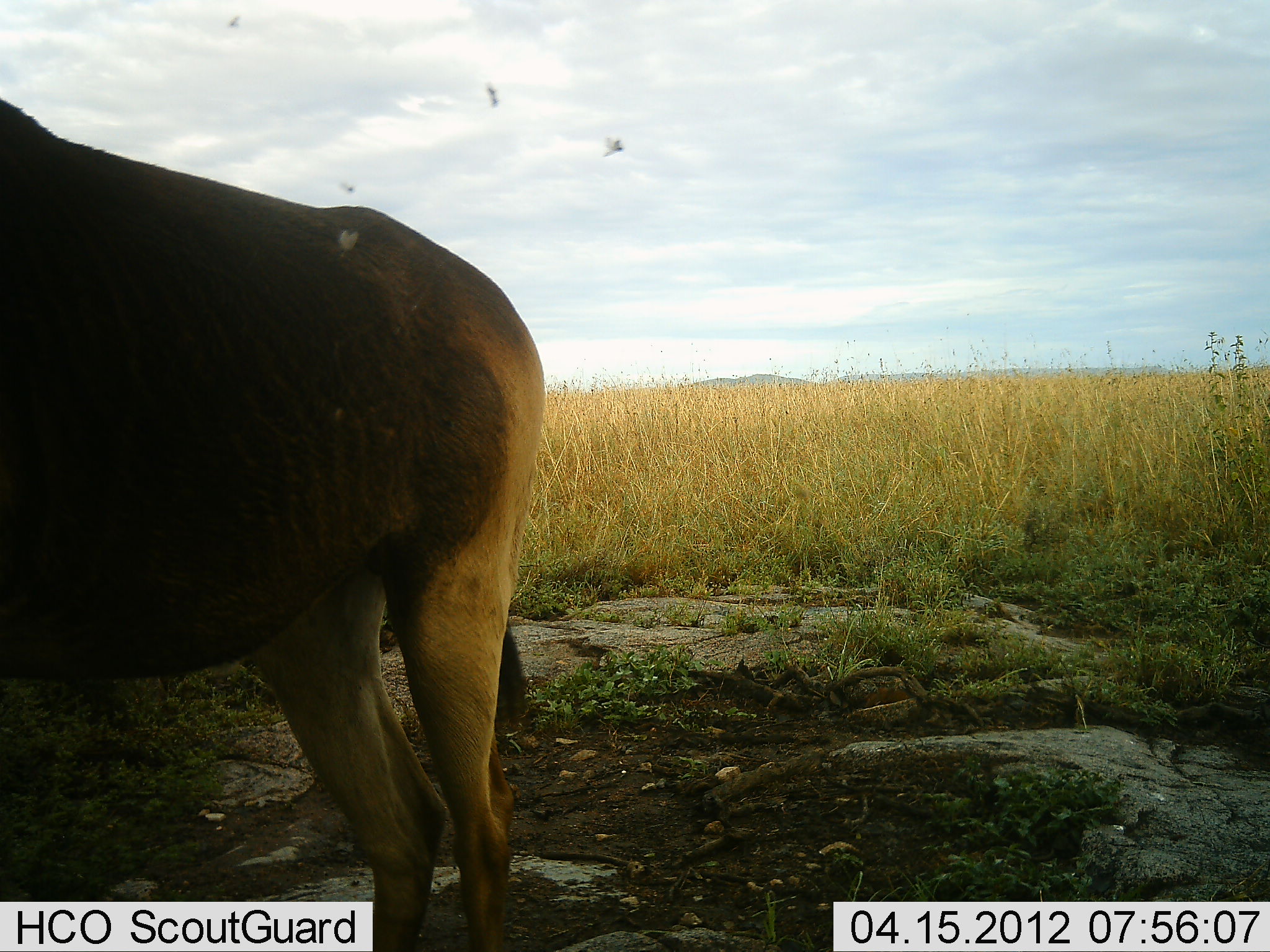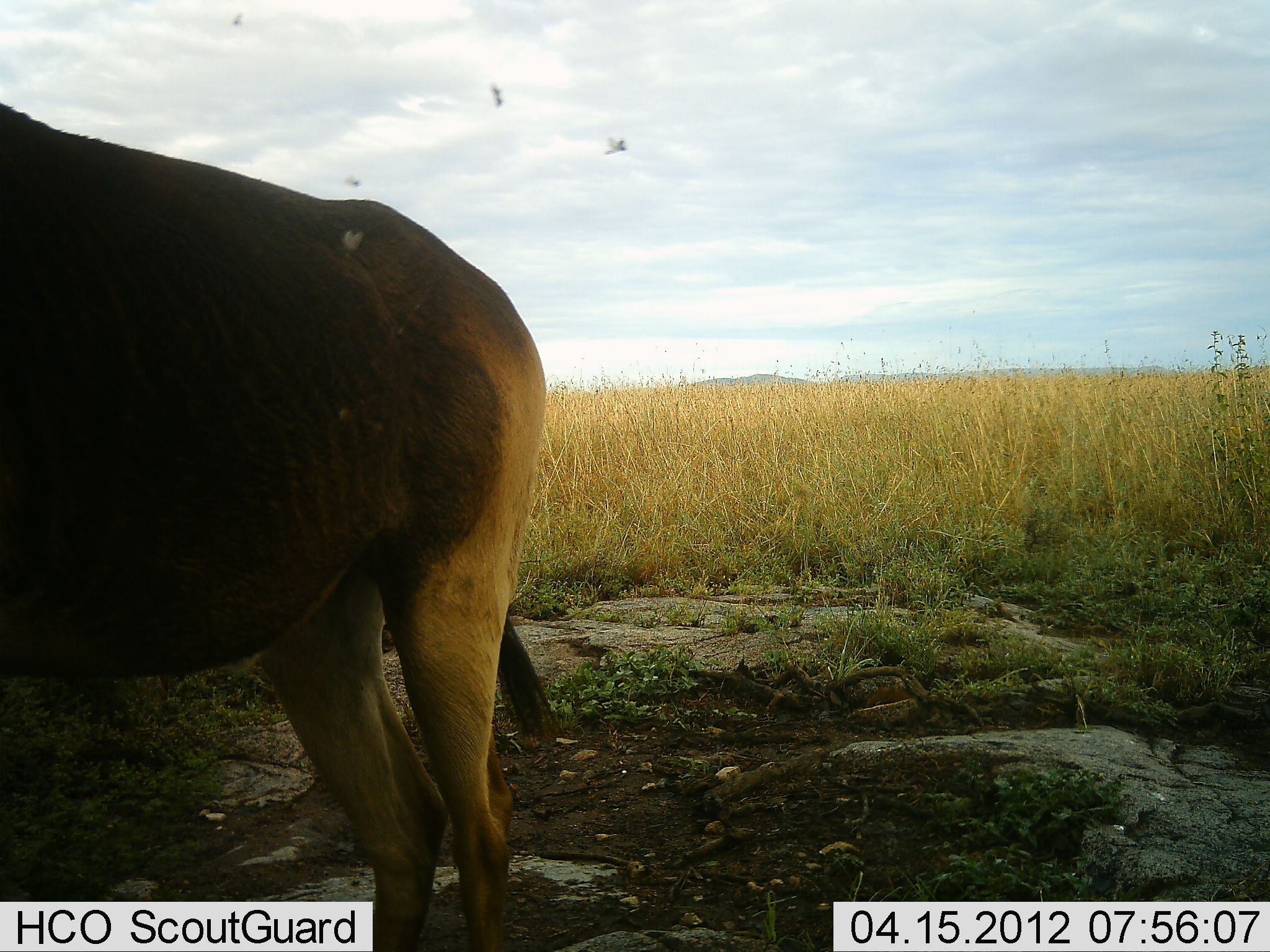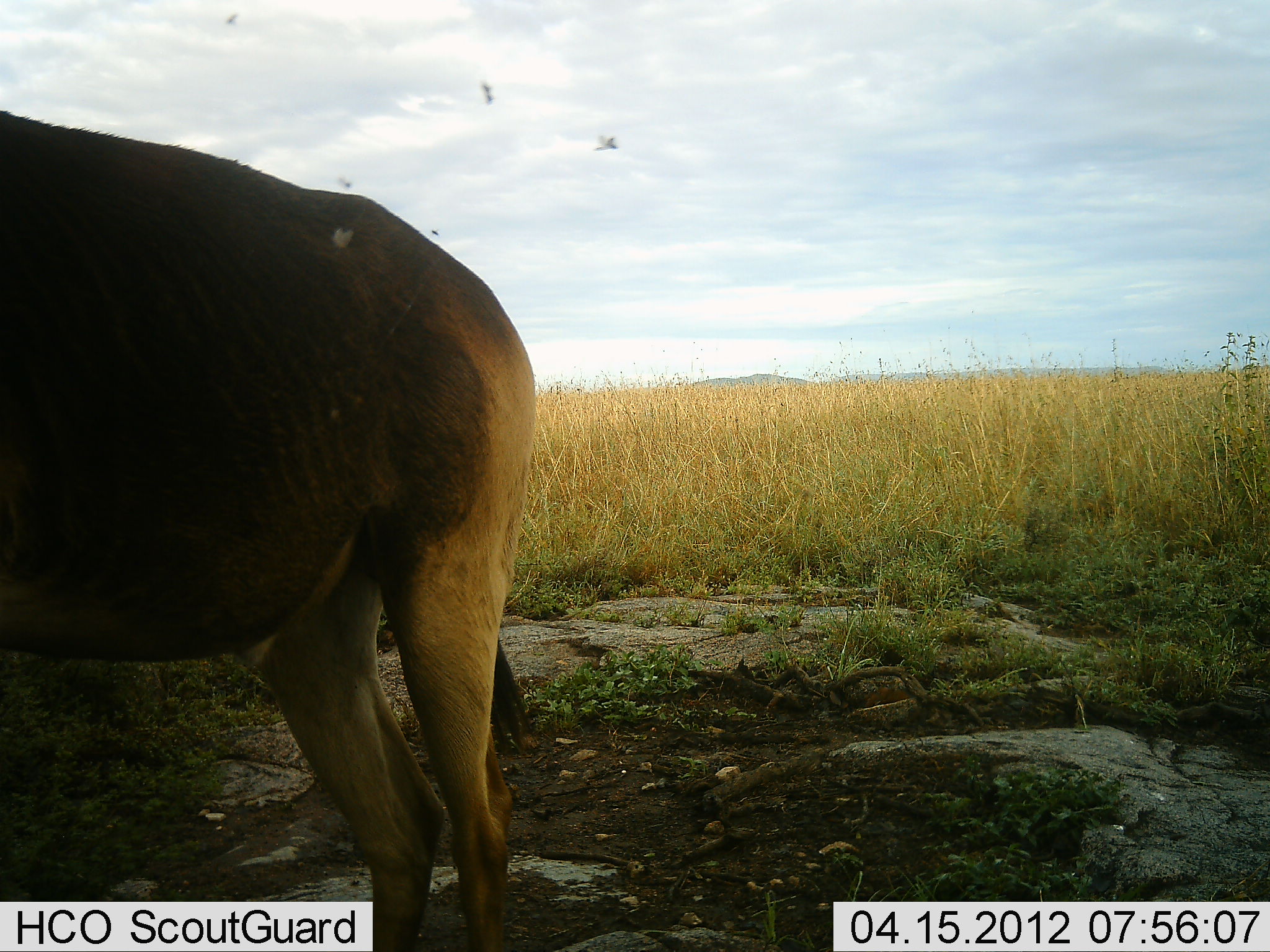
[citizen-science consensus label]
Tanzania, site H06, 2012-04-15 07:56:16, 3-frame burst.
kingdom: Animalia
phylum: Chordata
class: Mammalia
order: Artiodactyla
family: Bovidae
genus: Alcelaphus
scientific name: Alcelaphus buselaphus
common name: hartebeest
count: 1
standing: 100%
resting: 0%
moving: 0%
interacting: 0%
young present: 0%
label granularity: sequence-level